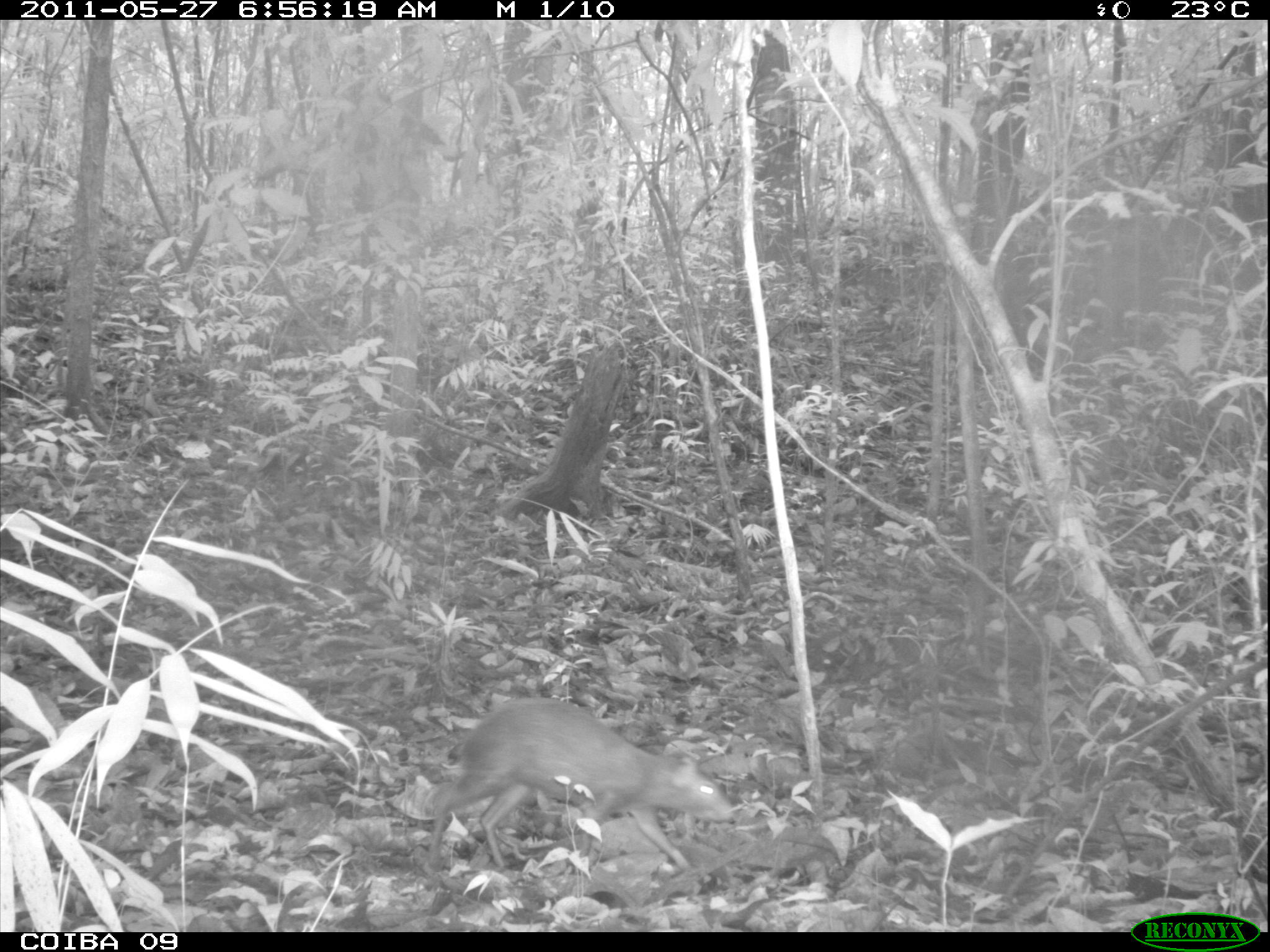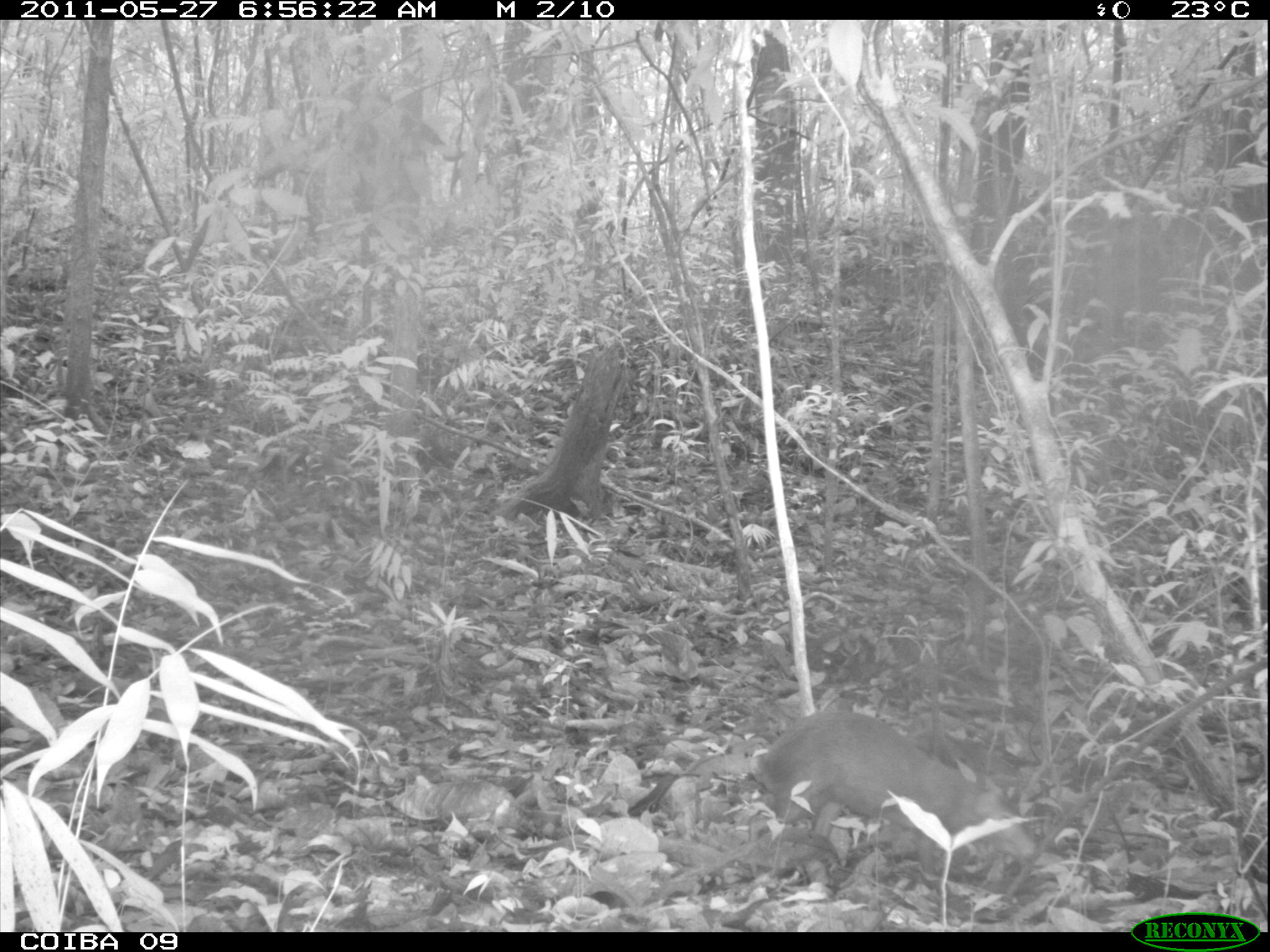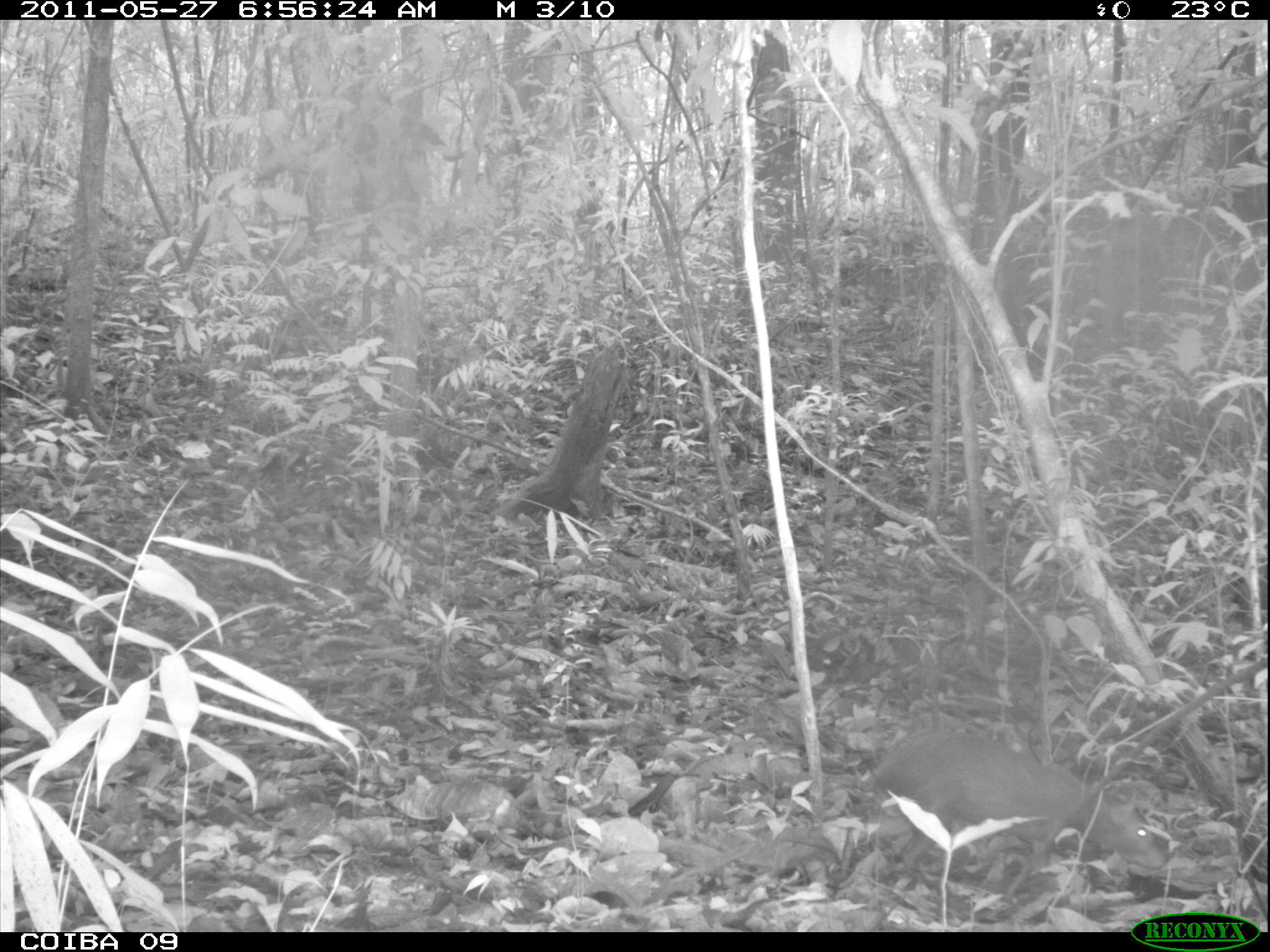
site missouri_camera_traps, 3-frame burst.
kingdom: Animalia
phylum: Chordata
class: Mammalia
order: Rodentia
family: Dasyproctidae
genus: Dasyprocta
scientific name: Dasyprocta coibae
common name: coiban agouti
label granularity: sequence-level